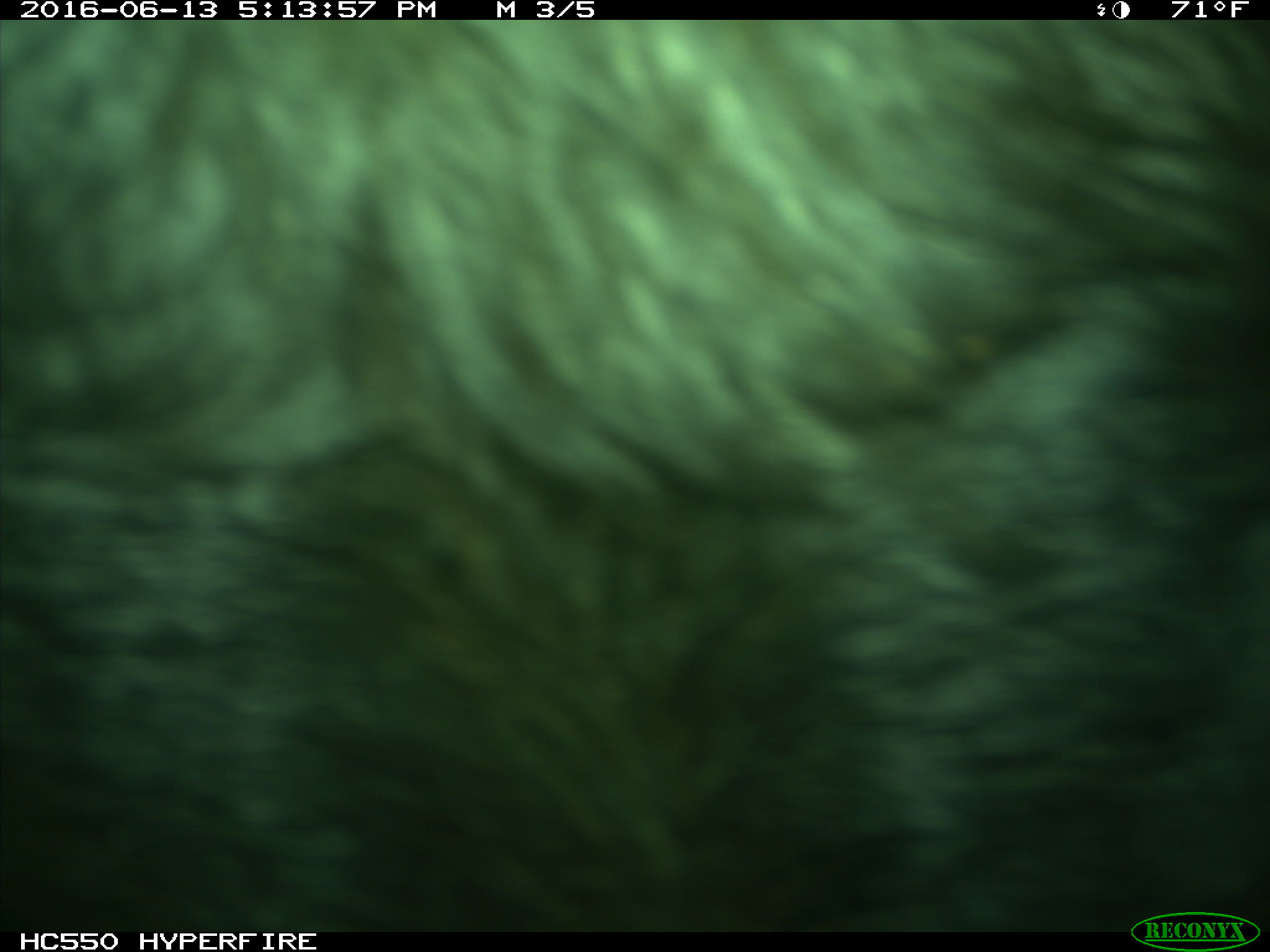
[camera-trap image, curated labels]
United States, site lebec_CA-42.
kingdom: Animalia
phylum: Chordata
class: Mammalia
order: Artiodactyla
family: Bovidae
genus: Bos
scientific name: Bos taurus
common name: domestic cow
Bos taurus (domestic cow).